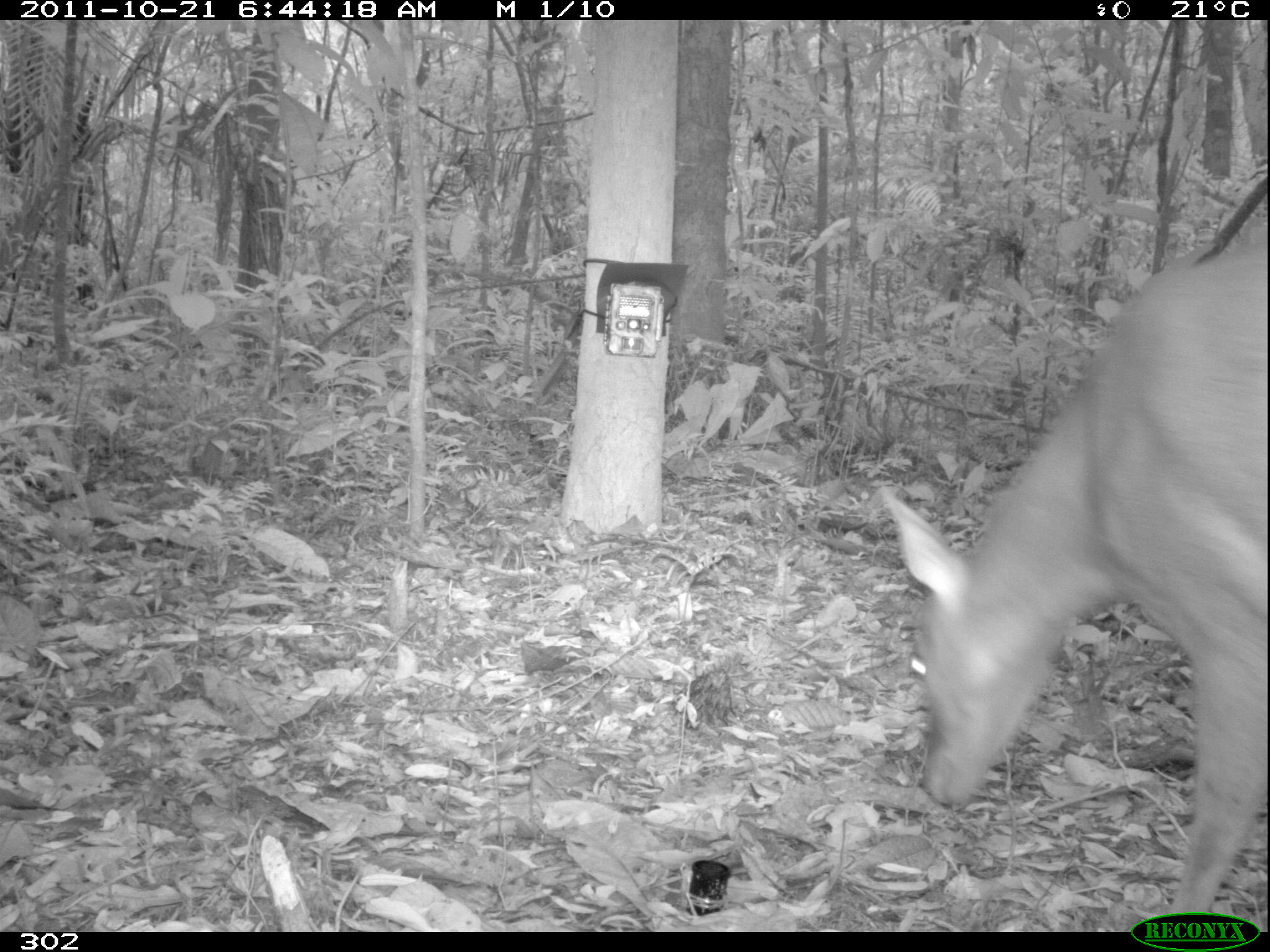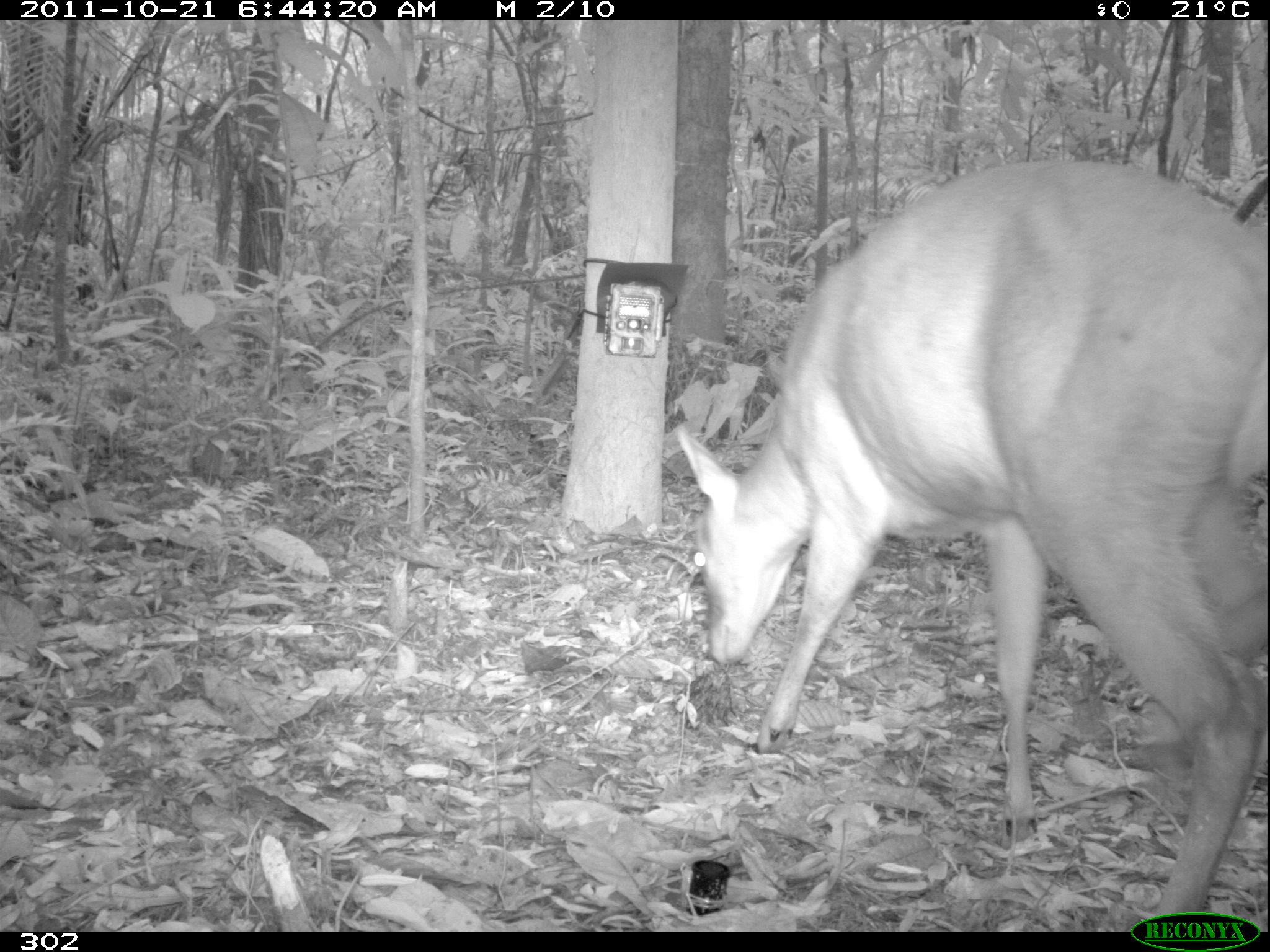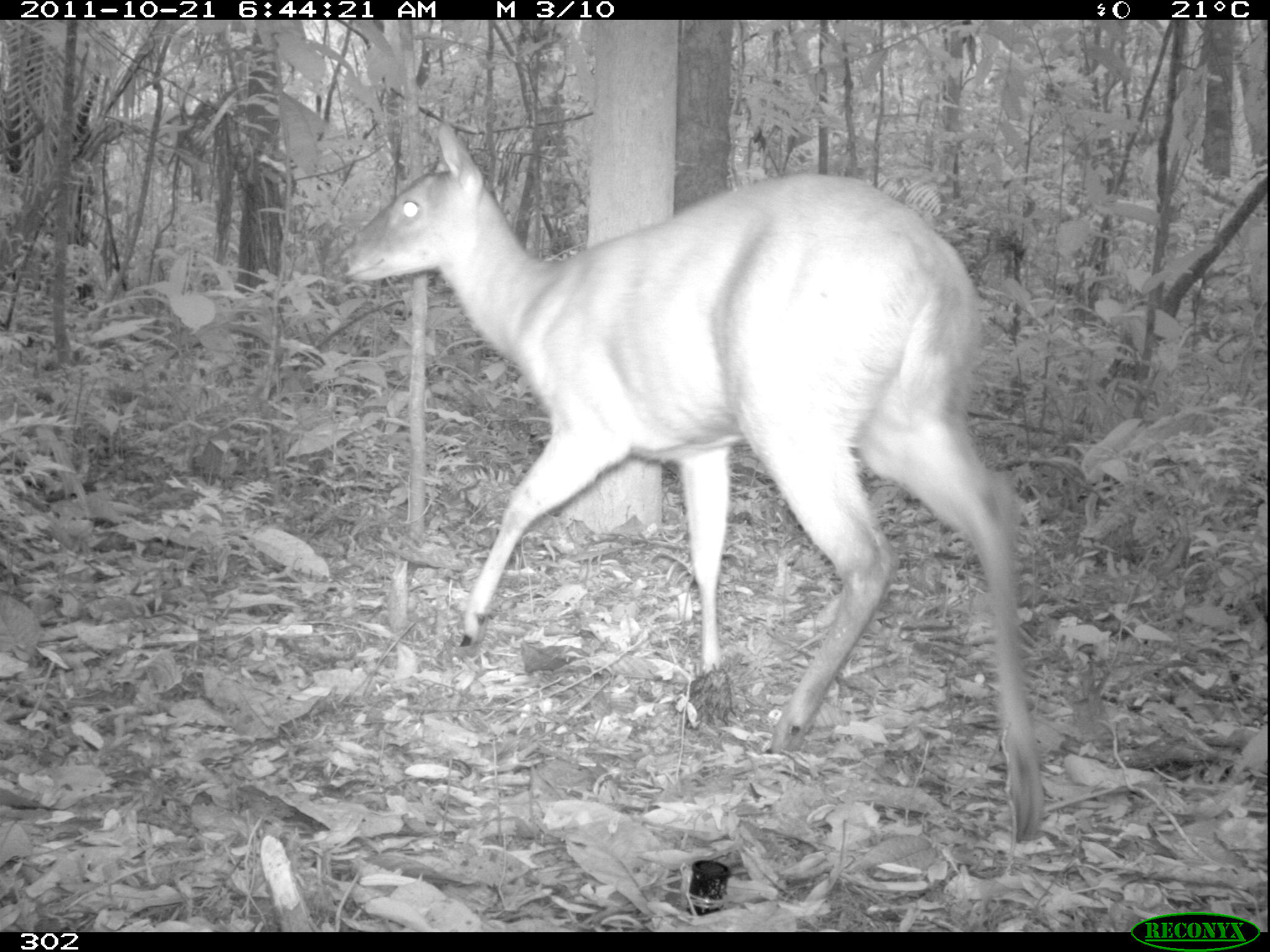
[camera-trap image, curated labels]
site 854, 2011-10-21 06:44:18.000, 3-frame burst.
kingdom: Animalia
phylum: Chordata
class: Mammalia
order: Artiodactyla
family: Cervidae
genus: Mazama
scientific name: Mazama americana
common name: red brocket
Mazama americana (red brocket).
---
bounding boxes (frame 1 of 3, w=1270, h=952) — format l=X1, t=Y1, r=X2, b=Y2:
mazama americana: l=878, t=218, r=1270, b=937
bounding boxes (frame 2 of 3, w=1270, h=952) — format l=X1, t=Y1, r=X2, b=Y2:
mazama americana: l=668, t=161, r=1270, b=928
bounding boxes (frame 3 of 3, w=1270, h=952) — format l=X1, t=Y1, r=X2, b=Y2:
mazama americana: l=335, t=119, r=1045, b=846